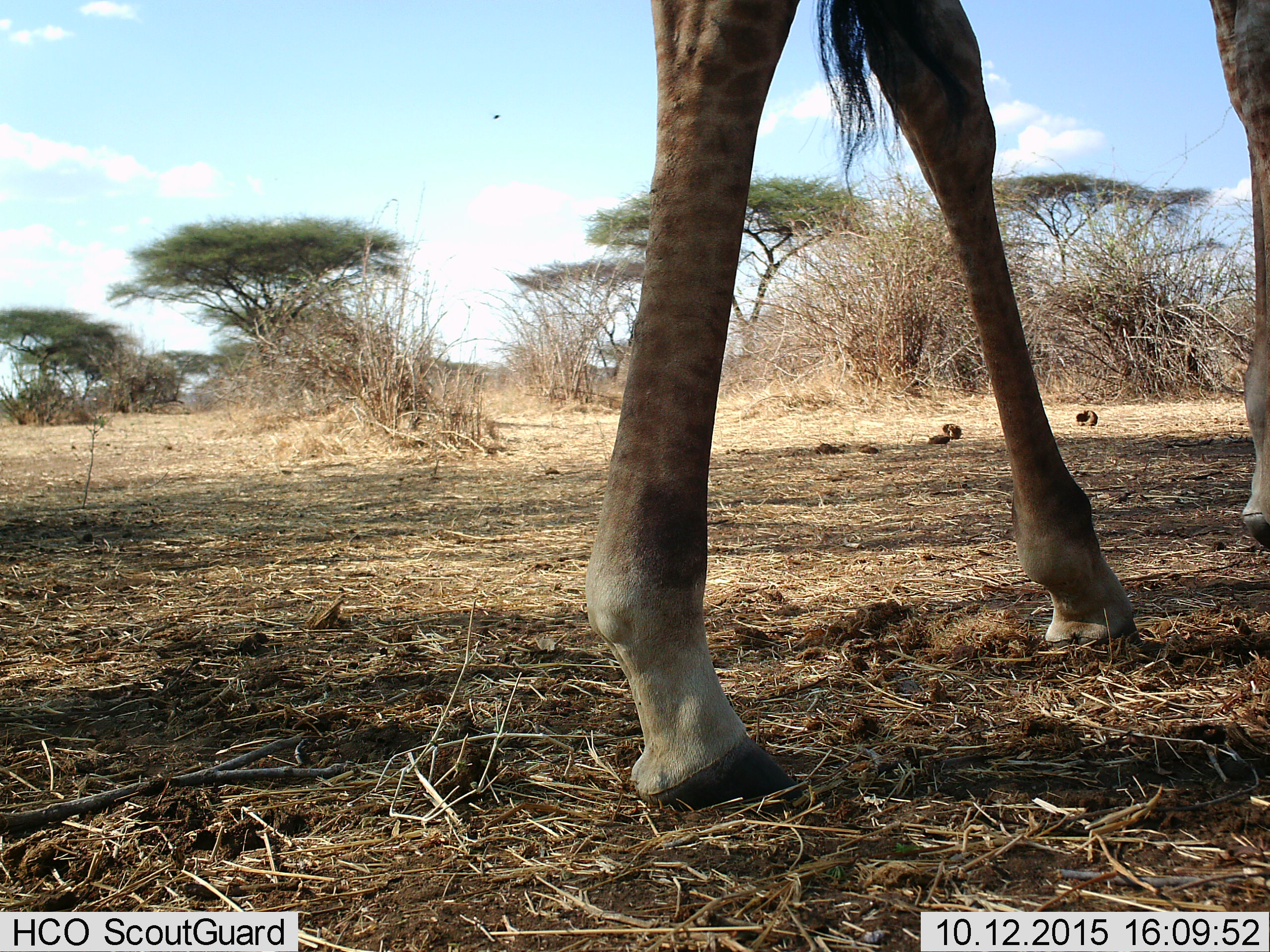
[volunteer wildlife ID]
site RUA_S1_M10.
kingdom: Animalia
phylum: Chordata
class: Mammalia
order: Artiodactyla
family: Giraffidae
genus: Giraffa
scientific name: Giraffa camelopardalis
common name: giraffe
Giraffe (Giraffa camelopardalis), count 1. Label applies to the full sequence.